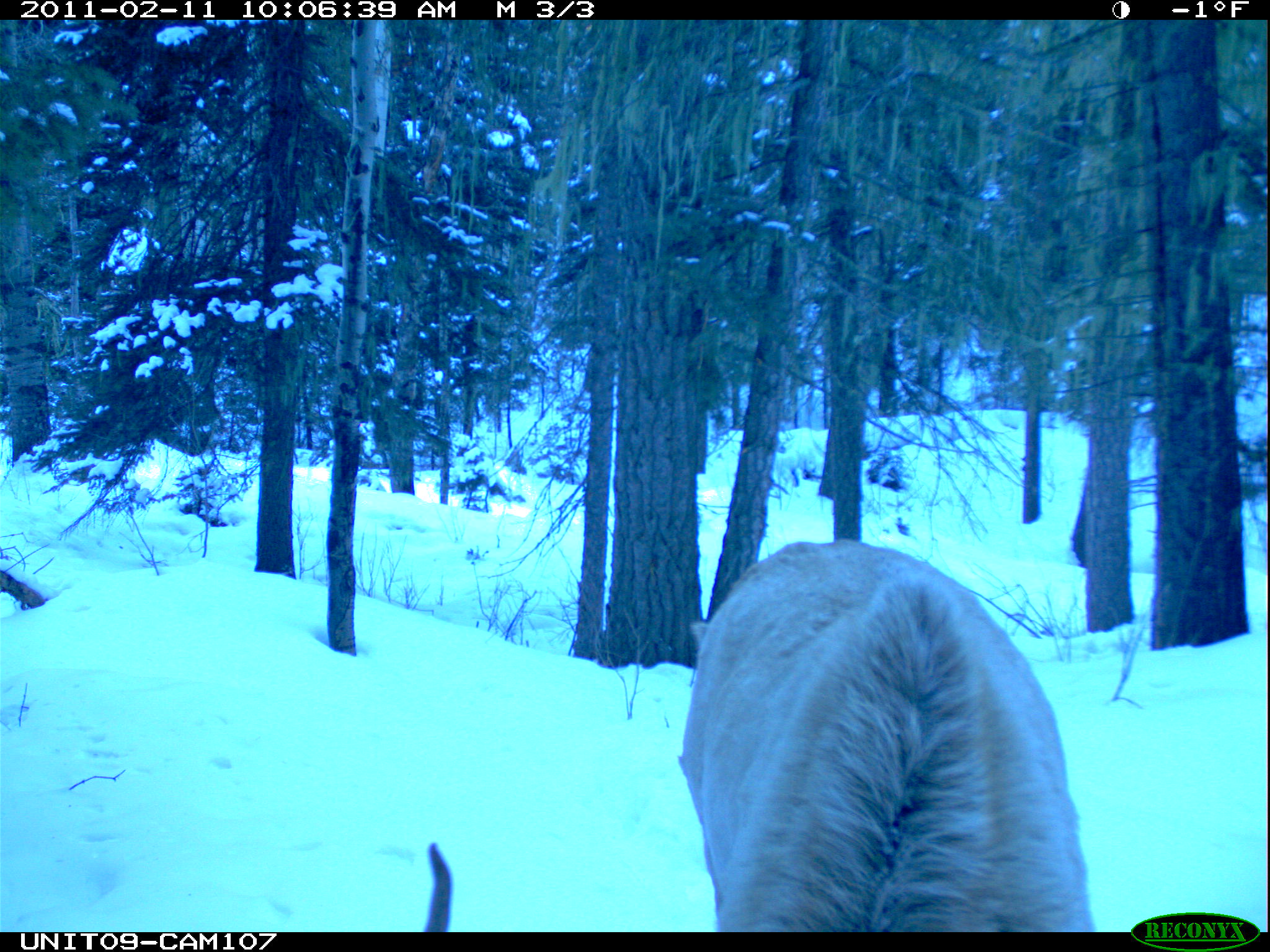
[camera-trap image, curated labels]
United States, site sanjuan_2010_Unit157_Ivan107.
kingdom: Animalia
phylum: Chordata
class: Mammalia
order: Artiodactyla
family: Cervidae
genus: Cervus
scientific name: Cervus elaphus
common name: red deer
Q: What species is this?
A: Cervus elaphus (red deer).